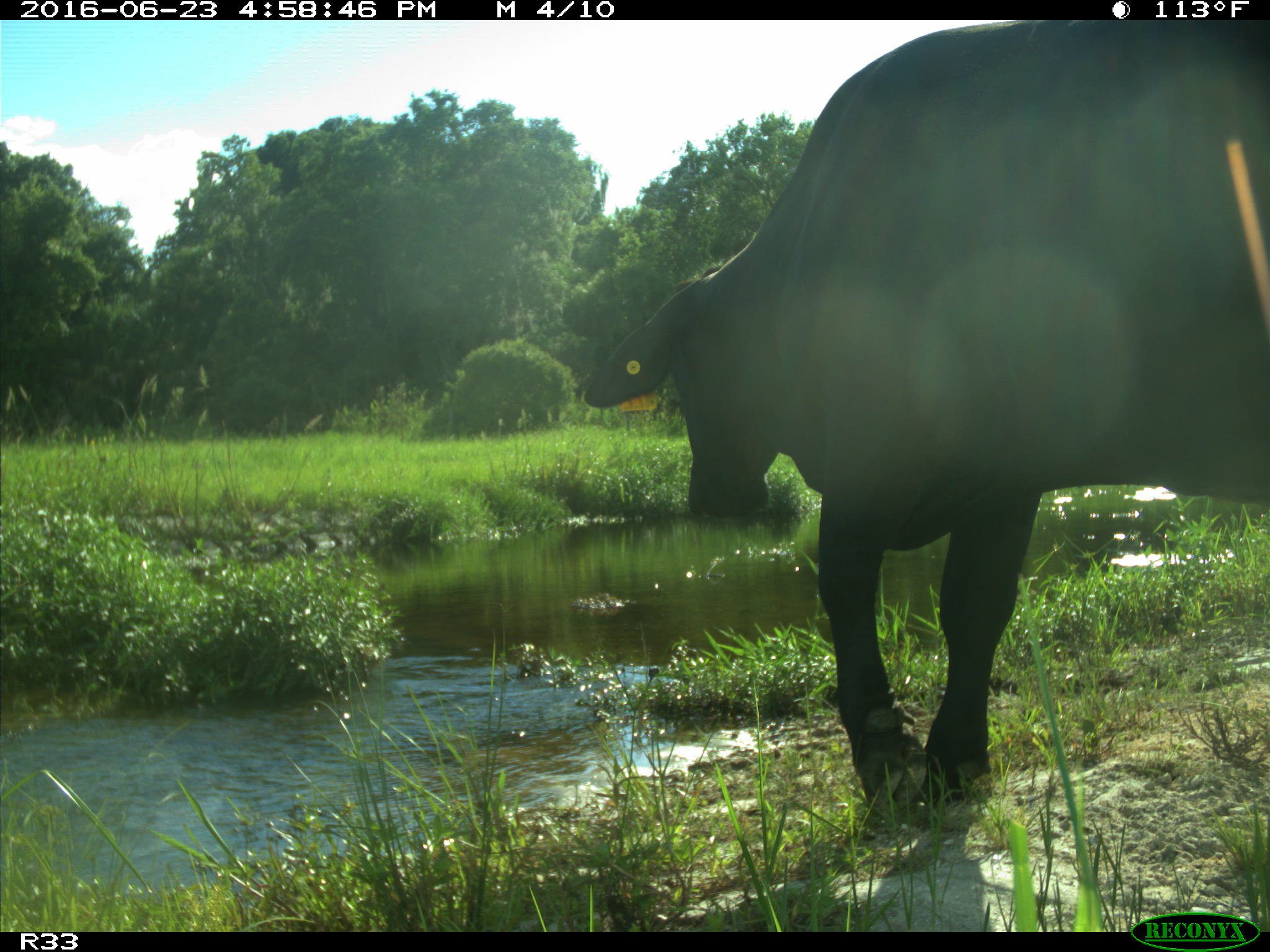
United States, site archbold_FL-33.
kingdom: Animalia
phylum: Chordata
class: Mammalia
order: Artiodactyla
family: Bovidae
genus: Bos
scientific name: Bos taurus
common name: domestic cow